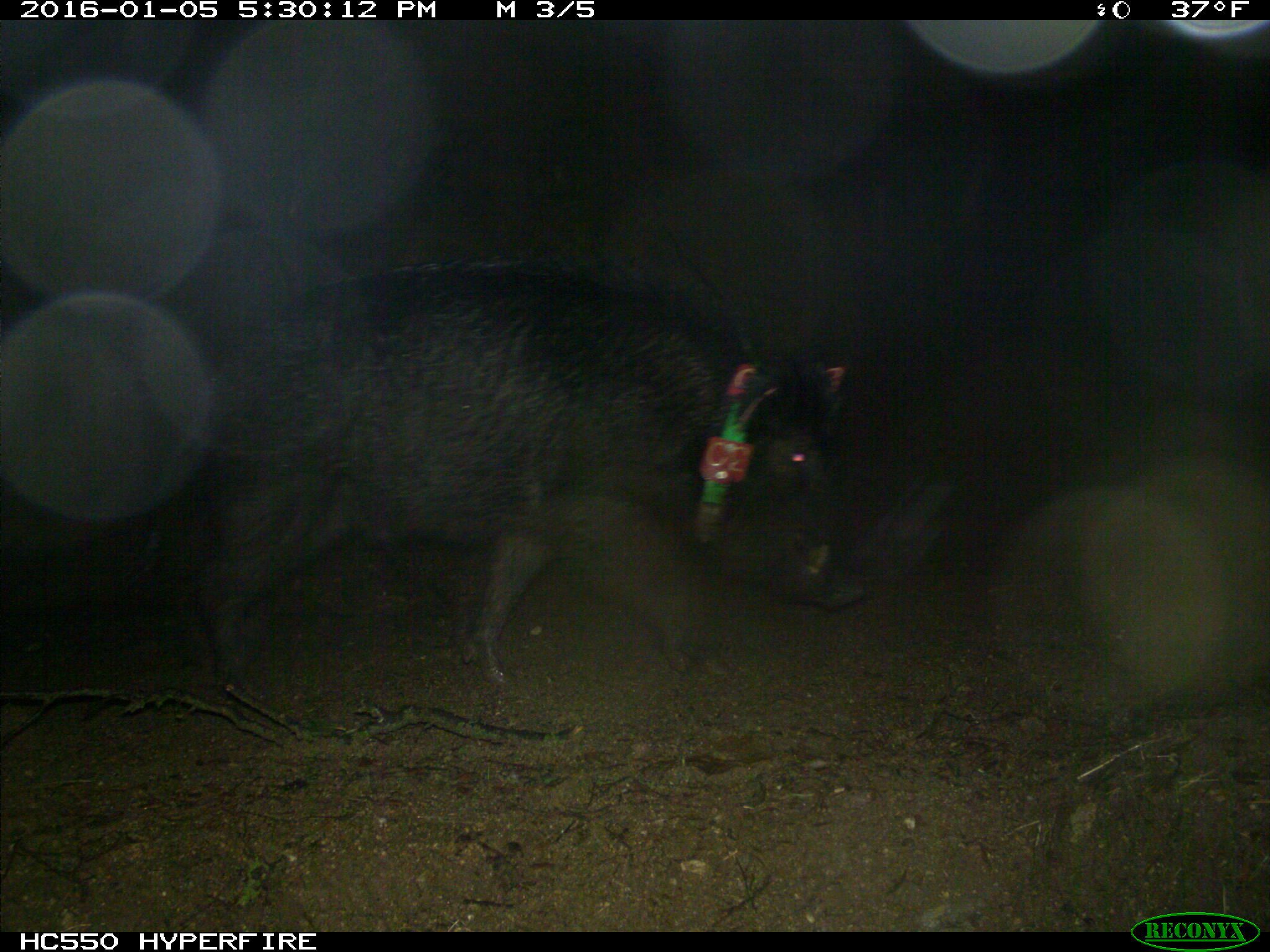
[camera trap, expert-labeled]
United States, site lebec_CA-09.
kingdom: Animalia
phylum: Chordata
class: Mammalia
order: Artiodactyla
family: Suidae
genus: Sus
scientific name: Sus scrofa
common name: wild boar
Sus scrofa (wild boar).